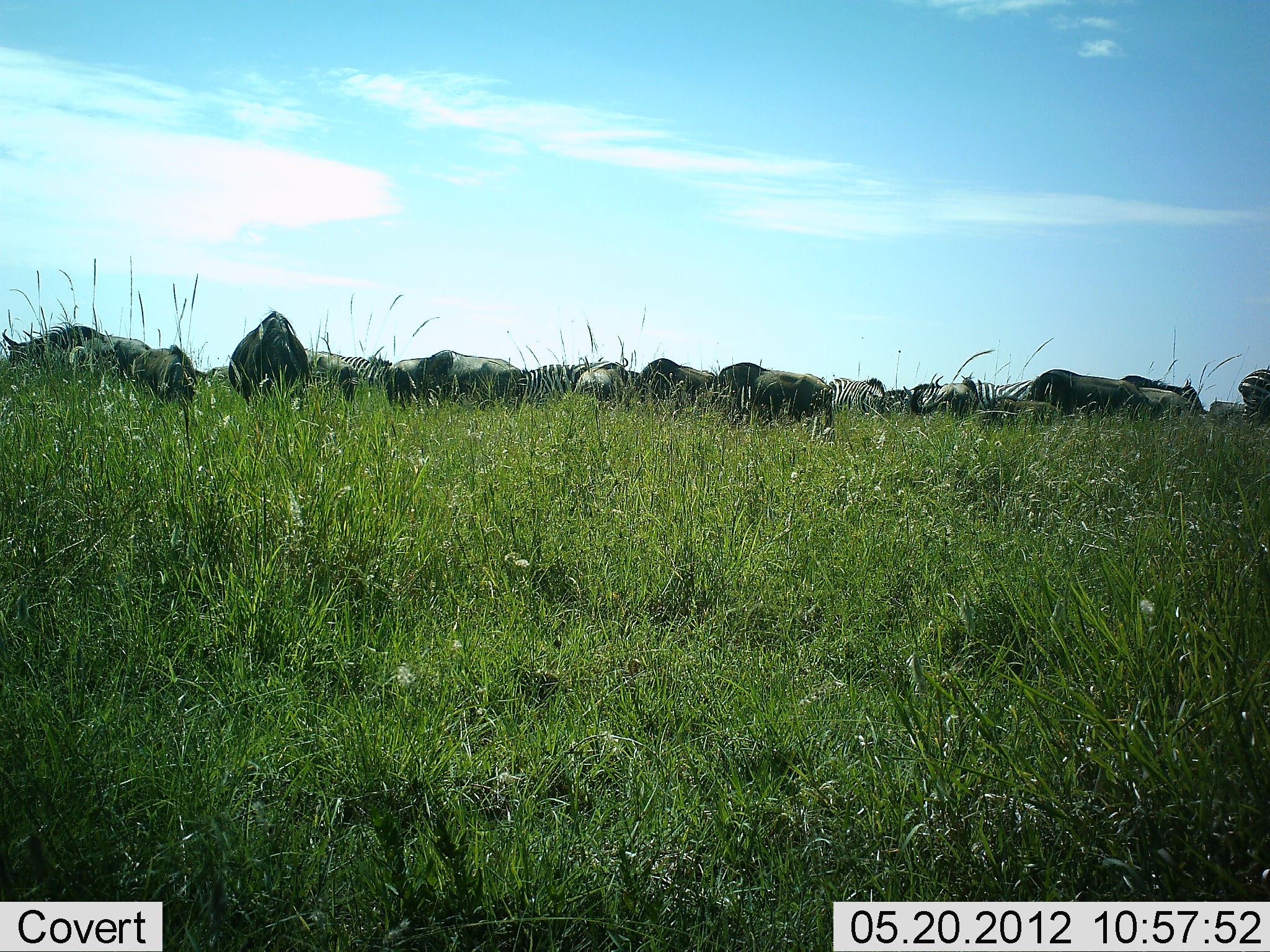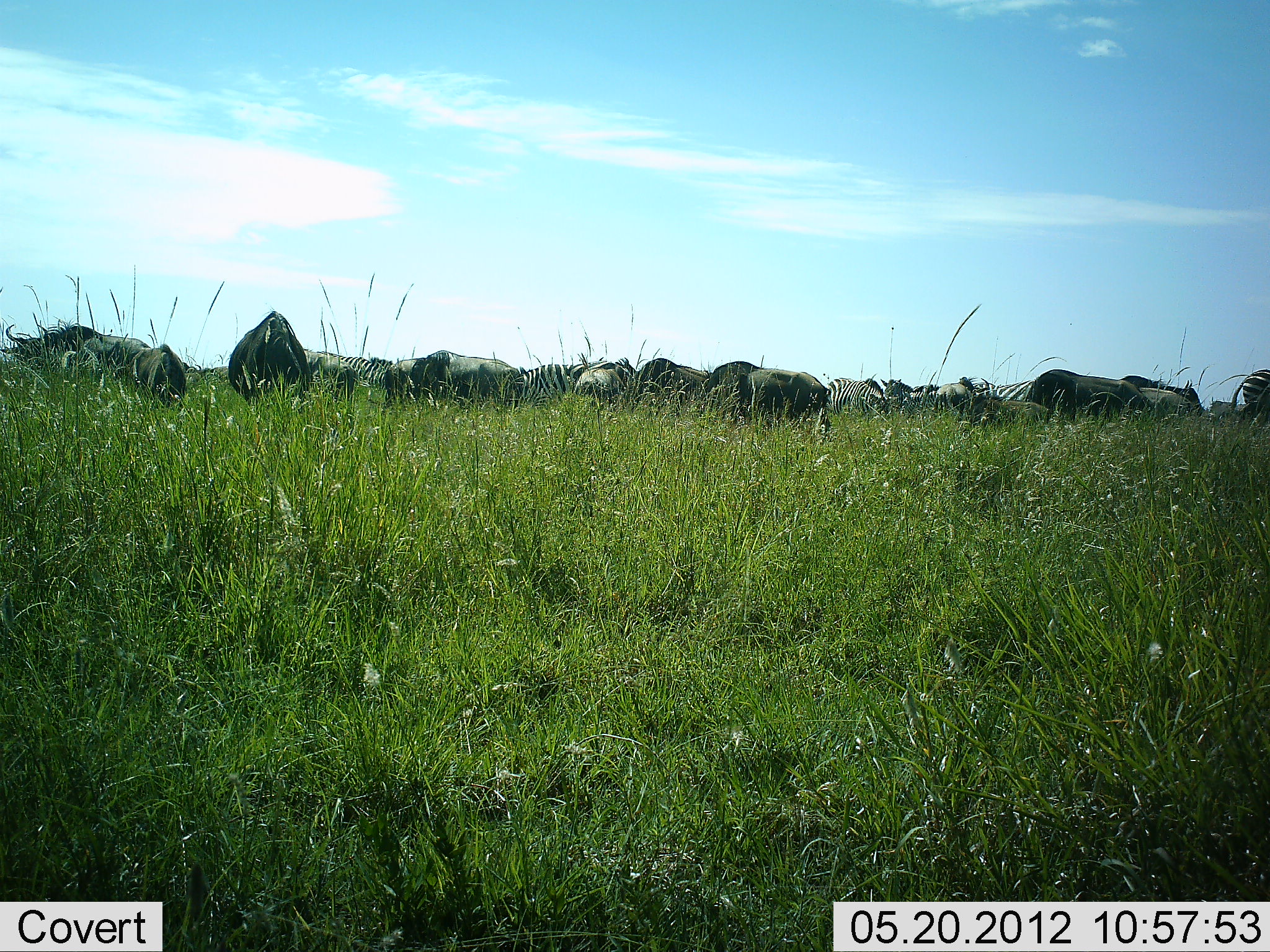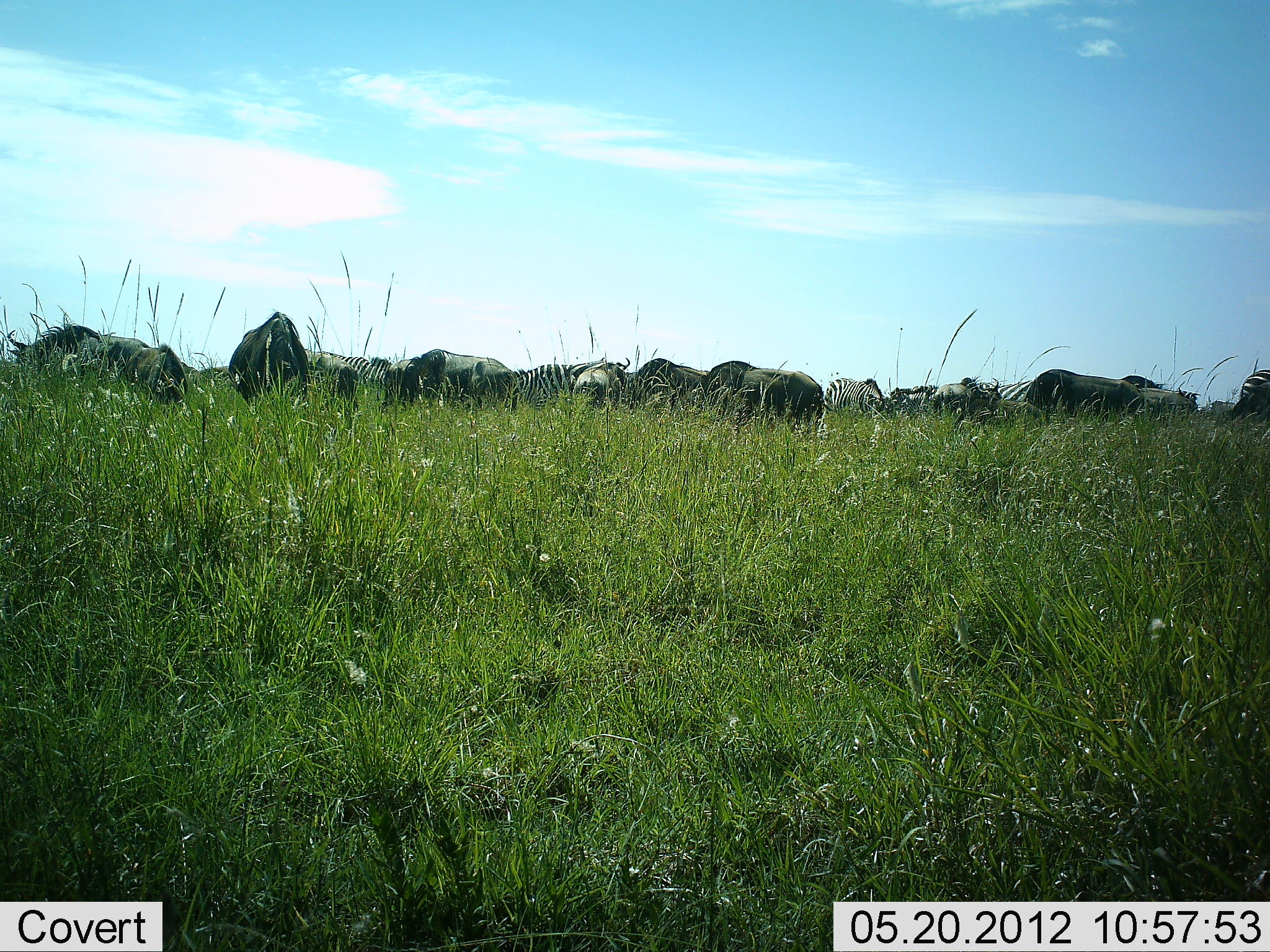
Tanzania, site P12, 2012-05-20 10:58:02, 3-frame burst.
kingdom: Animalia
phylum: Chordata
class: Mammalia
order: Artiodactyla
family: Bovidae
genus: Connochaetes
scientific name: Connochaetes taurinus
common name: blue wildebeest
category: wildebeest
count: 10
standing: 67%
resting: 8%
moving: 17%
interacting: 17%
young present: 0%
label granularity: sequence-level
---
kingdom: Animalia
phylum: Chordata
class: Mammalia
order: Perissodactyla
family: Equidae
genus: Equus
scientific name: Equus quagga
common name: plains zebra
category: zebra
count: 6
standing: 58%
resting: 0%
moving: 0%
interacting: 0%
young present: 0%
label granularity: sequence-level